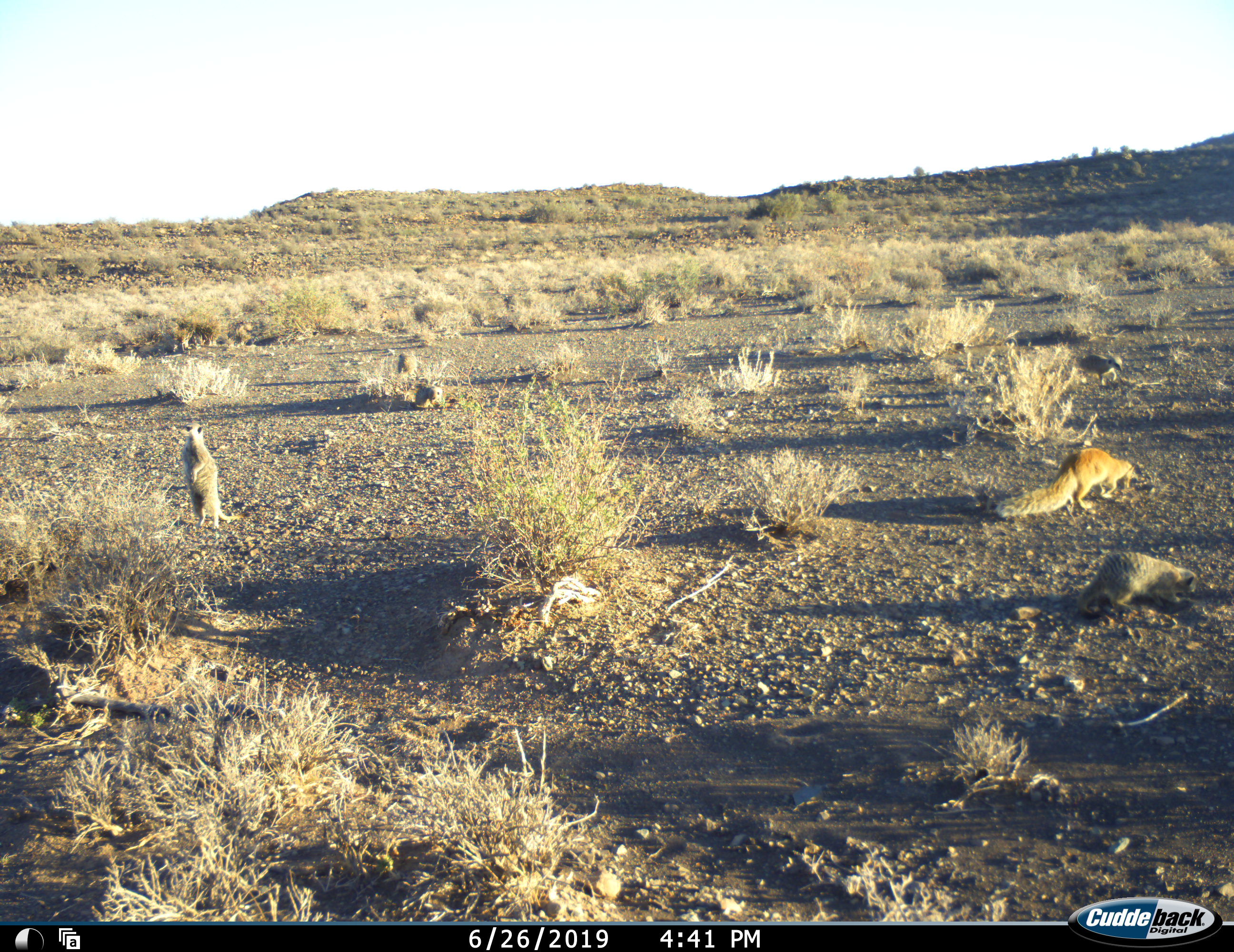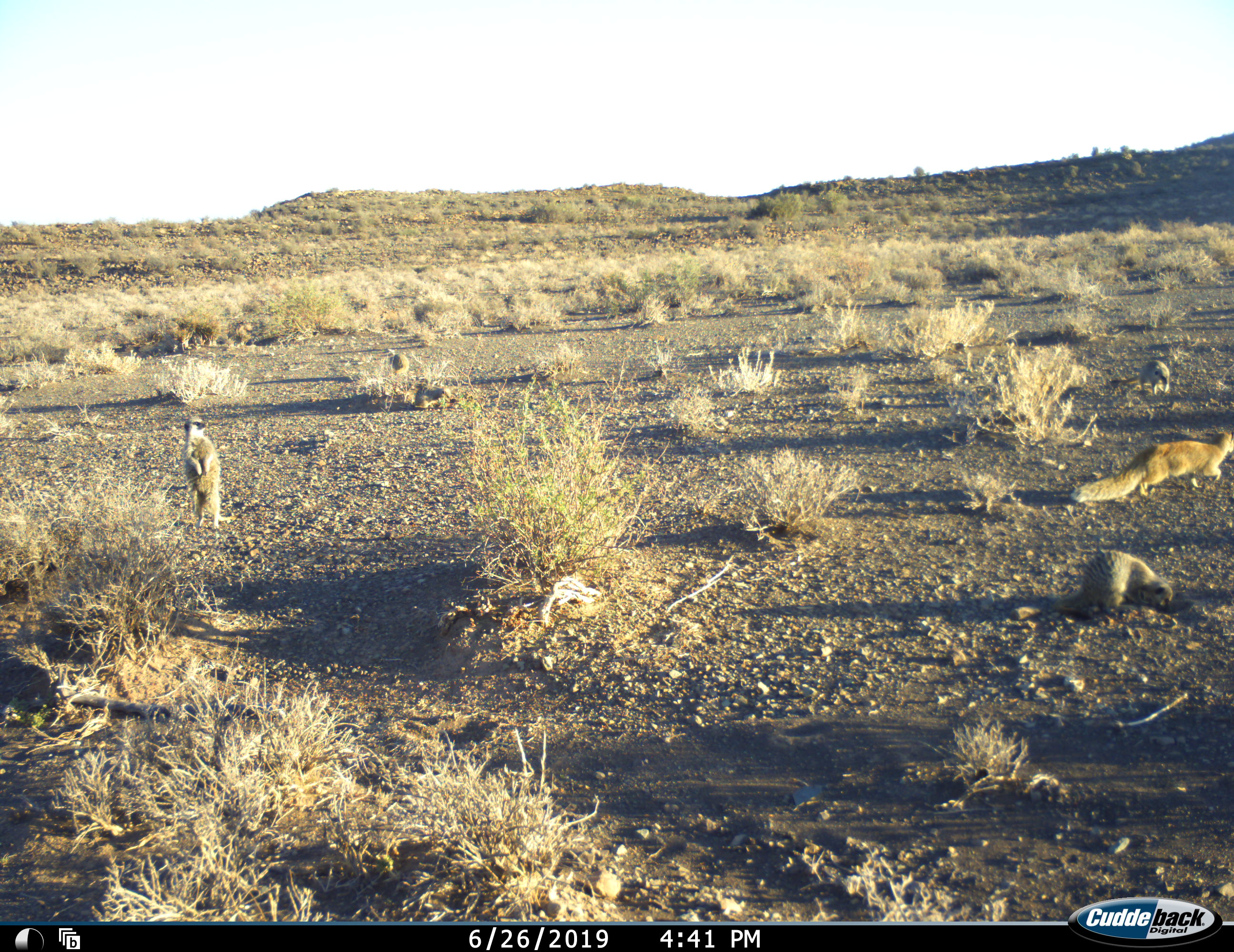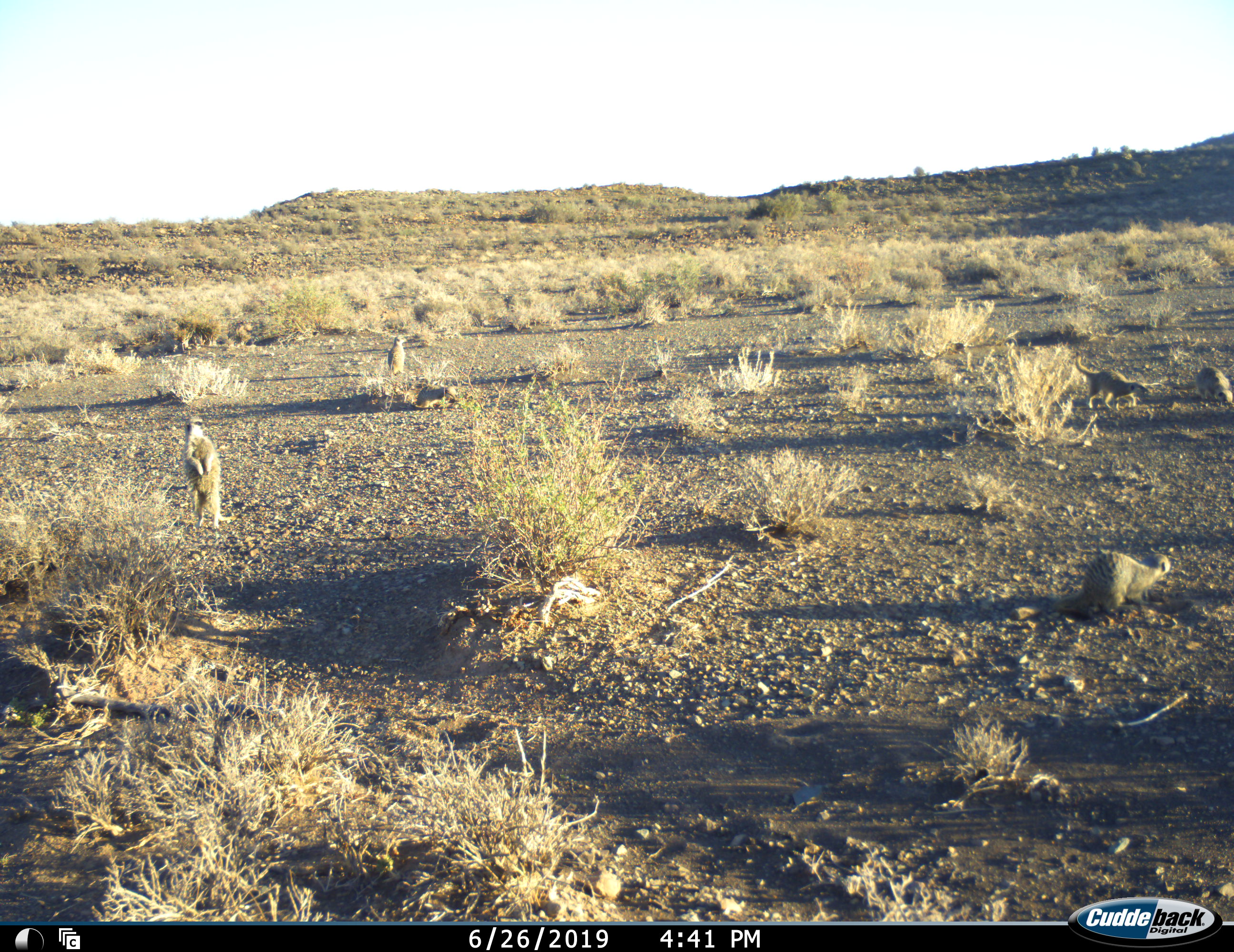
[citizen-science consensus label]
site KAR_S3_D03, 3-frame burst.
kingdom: Animalia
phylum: Chordata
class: Mammalia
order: Carnivora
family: Herpestidae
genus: Suricata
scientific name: Suricata suricatta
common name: meerkat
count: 6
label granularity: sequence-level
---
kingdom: Animalia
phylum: Chordata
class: Mammalia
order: Carnivora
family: Herpestidae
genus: Cynictis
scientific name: Cynictis penicillata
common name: yellow mongoose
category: mongooseyellow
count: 1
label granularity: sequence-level